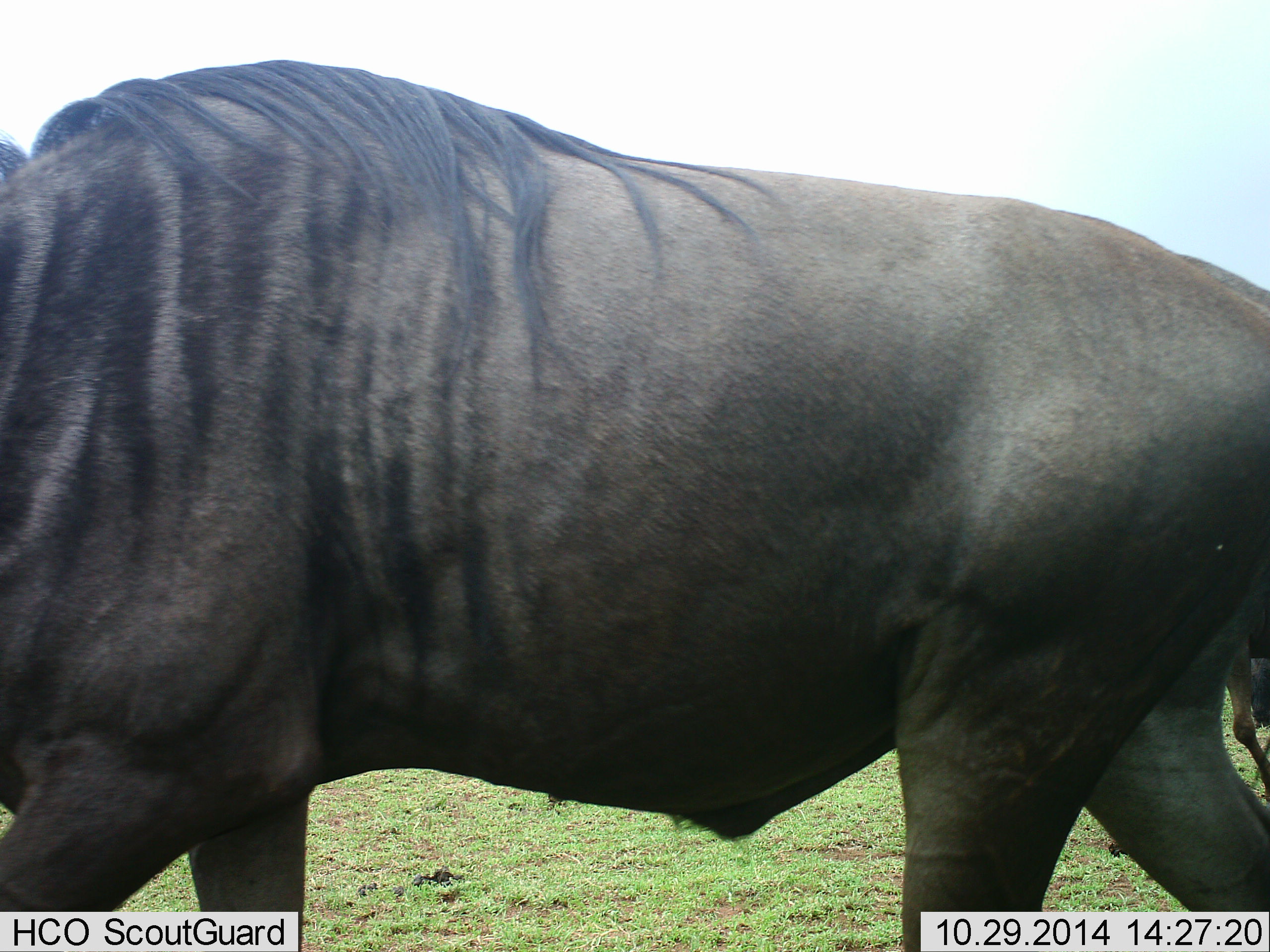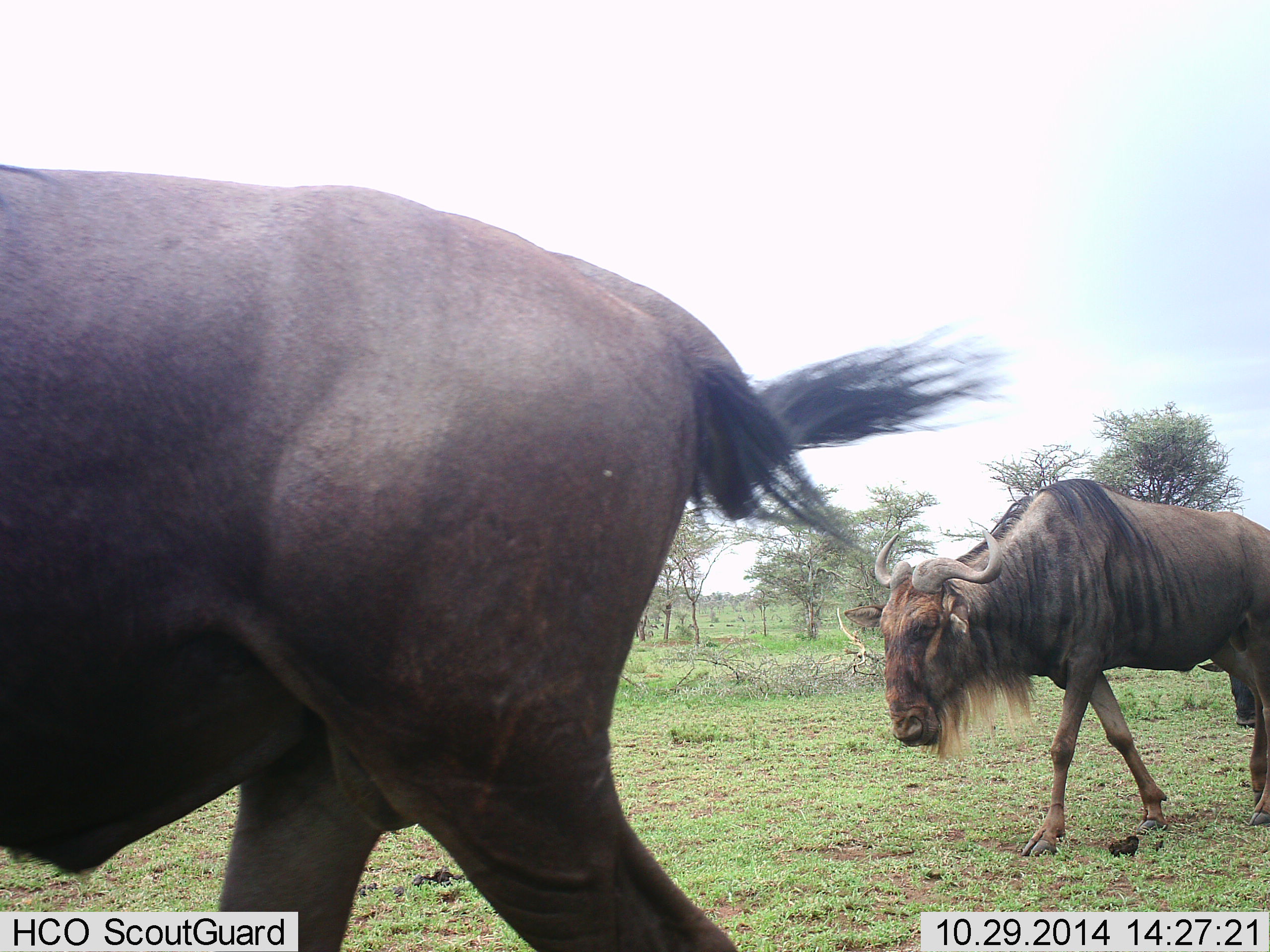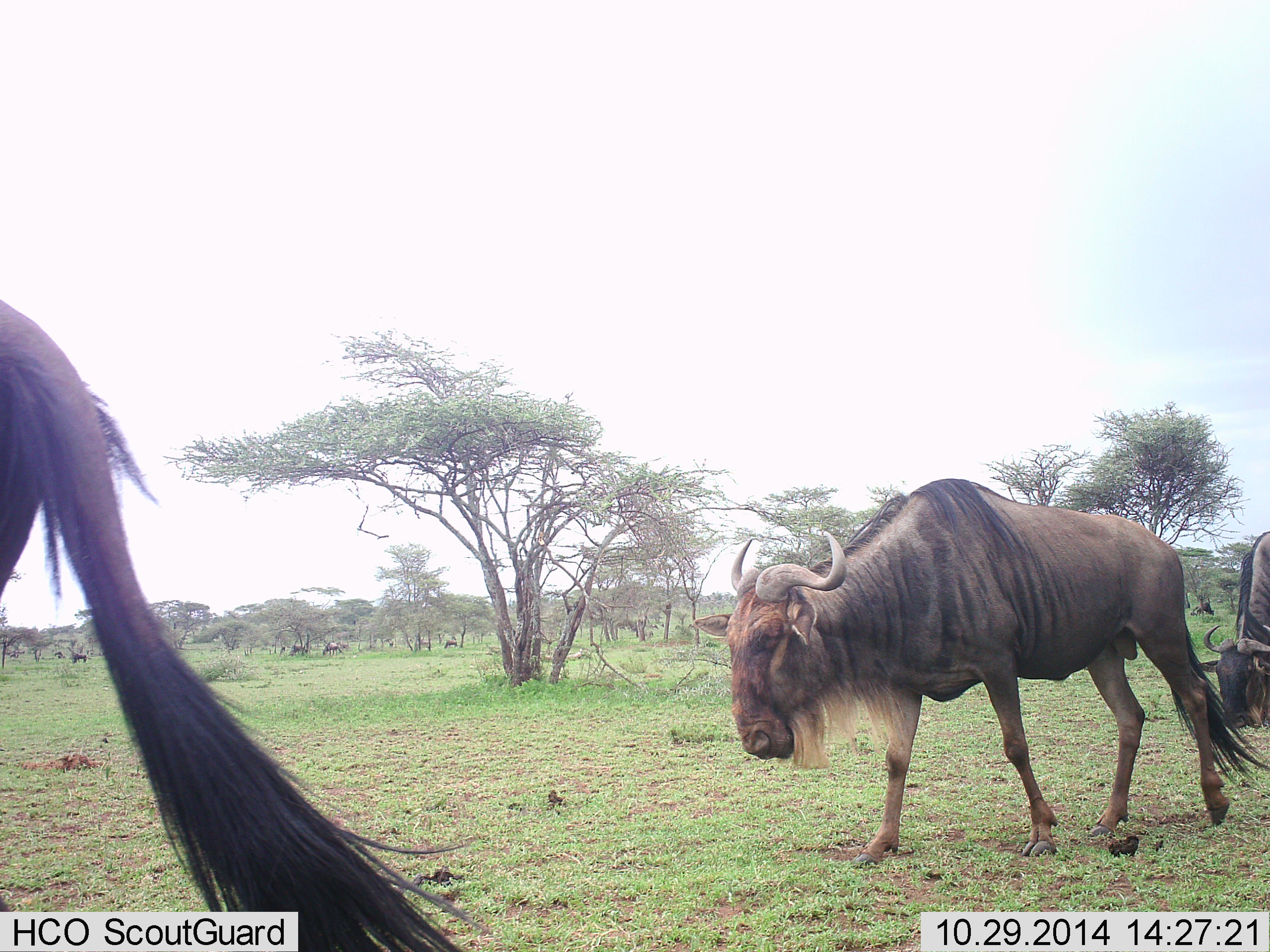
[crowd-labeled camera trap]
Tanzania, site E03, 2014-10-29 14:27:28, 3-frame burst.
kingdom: Animalia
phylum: Chordata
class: Mammalia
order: Artiodactyla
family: Bovidae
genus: Connochaetes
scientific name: Connochaetes taurinus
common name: blue wildebeest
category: wildebeest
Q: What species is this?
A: Wildebeest (blue wildebeest) (Connochaetes taurinus).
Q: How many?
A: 3.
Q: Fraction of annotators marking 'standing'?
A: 0%.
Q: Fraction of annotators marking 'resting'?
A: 0%.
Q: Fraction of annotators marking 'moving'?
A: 100%.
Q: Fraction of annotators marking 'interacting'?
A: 0%.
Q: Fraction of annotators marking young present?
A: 0%.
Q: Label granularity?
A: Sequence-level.